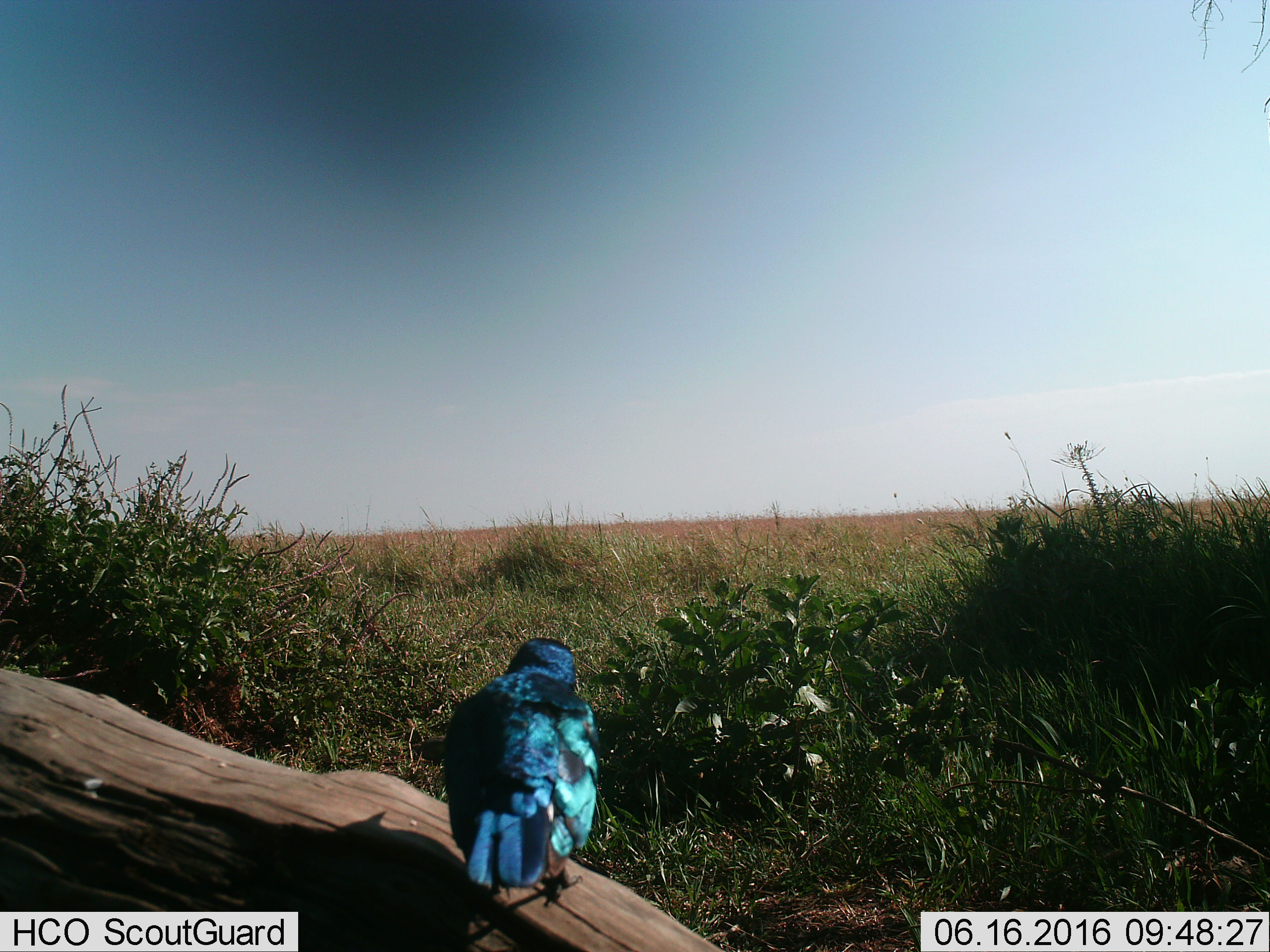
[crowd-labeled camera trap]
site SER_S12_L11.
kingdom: Animalia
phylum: Chordata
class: Aves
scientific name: Aves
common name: bird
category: birdother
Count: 1.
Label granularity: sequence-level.